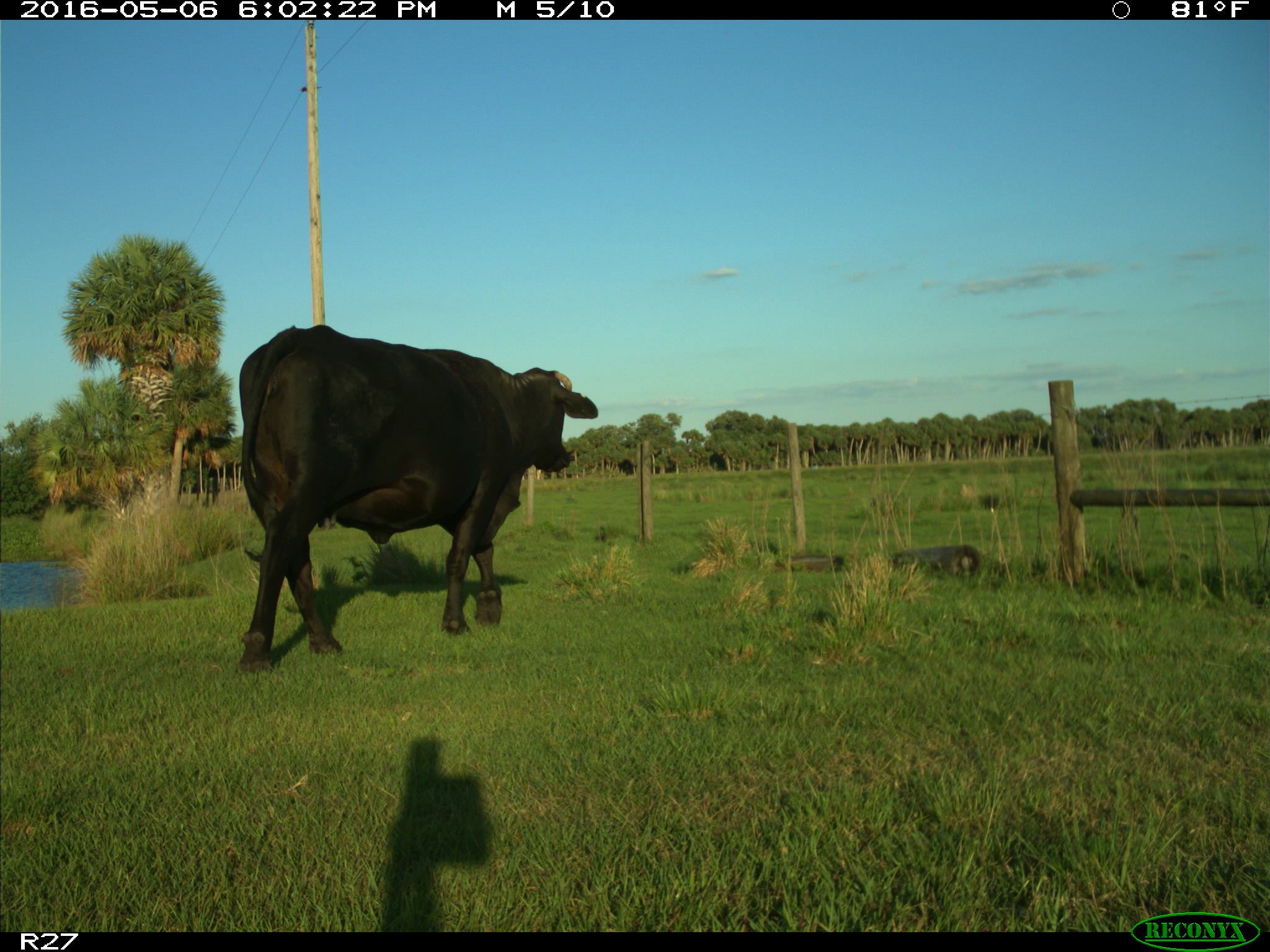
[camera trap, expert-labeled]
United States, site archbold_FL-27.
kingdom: Animalia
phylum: Chordata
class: Mammalia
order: Artiodactyla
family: Bovidae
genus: Bos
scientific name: Bos taurus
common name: domestic cow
Bos taurus (domestic cow).